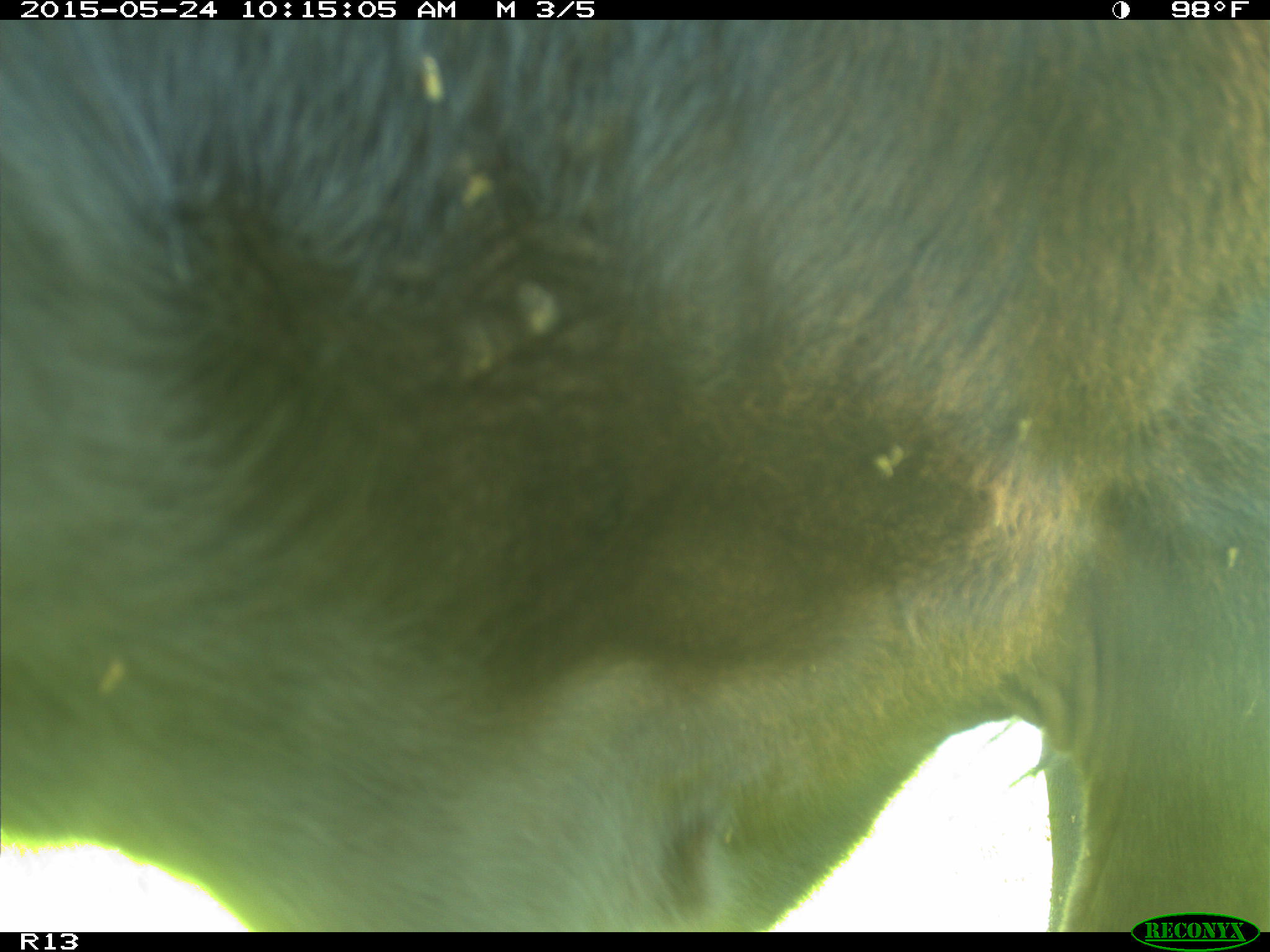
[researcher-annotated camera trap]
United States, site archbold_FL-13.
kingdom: Animalia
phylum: Chordata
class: Mammalia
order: Artiodactyla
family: Bovidae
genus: Bos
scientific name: Bos taurus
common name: domestic cow